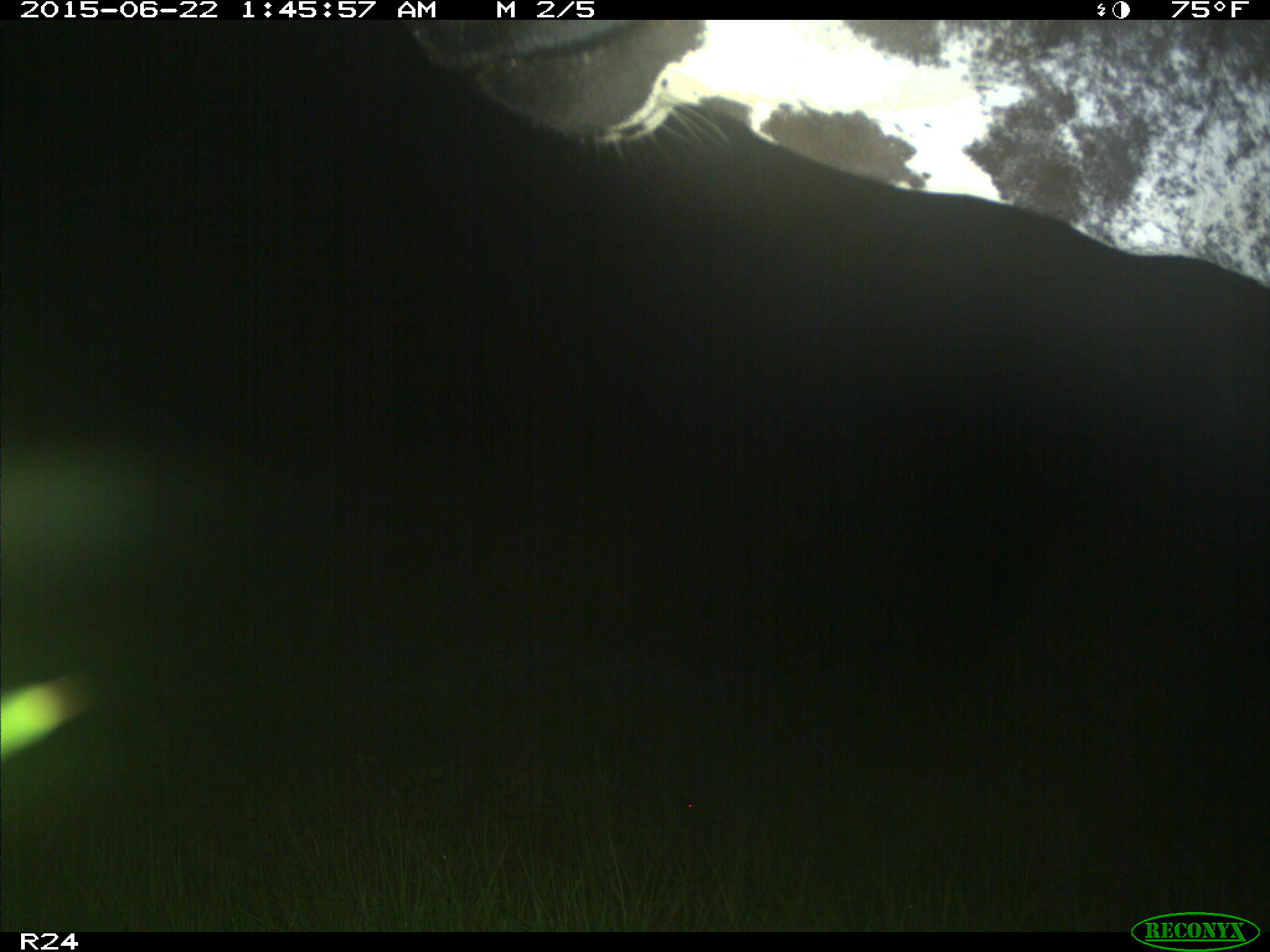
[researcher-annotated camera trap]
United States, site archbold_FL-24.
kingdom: Animalia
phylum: Chordata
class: Mammalia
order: Artiodactyla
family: Bovidae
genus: Bos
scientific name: Bos taurus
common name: domestic cow